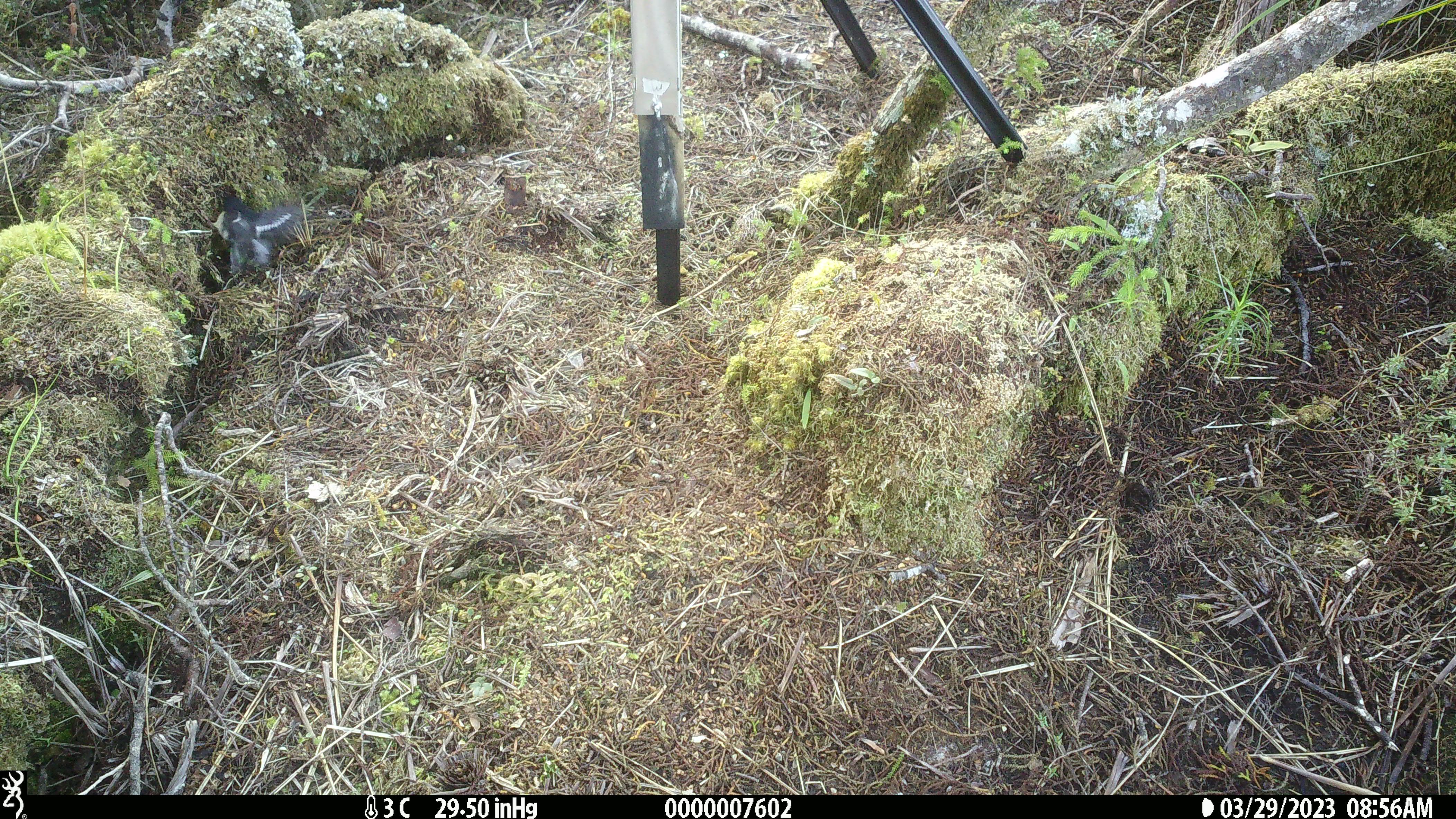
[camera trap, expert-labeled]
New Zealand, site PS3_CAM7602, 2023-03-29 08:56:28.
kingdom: Animalia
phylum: Chordata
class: Aves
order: Passeriformes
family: Petroicidae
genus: Petroica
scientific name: Petroica macrocephala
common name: tomtit